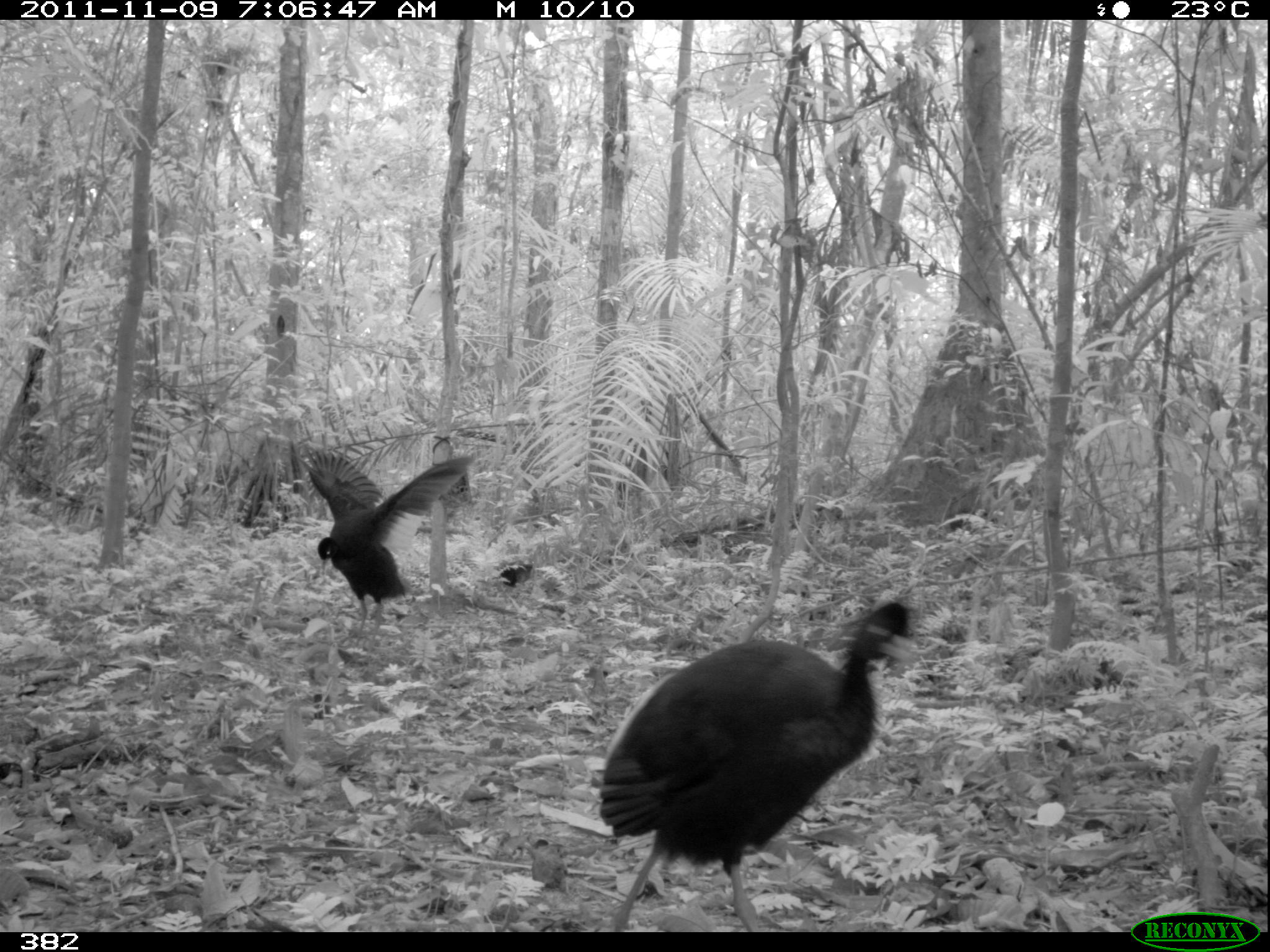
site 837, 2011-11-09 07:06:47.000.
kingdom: Animalia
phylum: Chordata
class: Aves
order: Gruiformes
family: Psophiidae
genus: Psophia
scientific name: Psophia leucoptera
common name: pale-winged trumpeter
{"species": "Psophia leucoptera (pale-winged trumpeter)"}